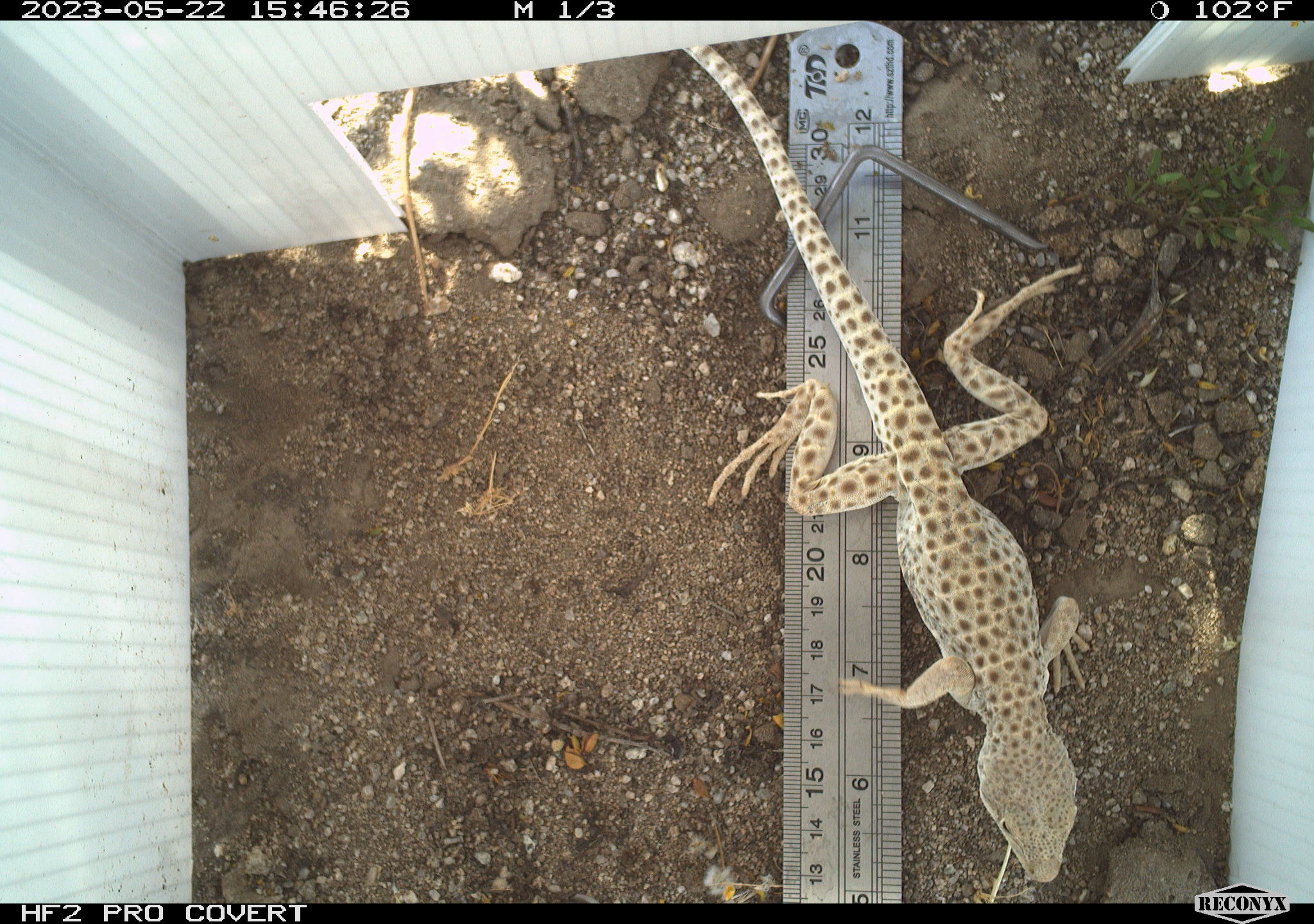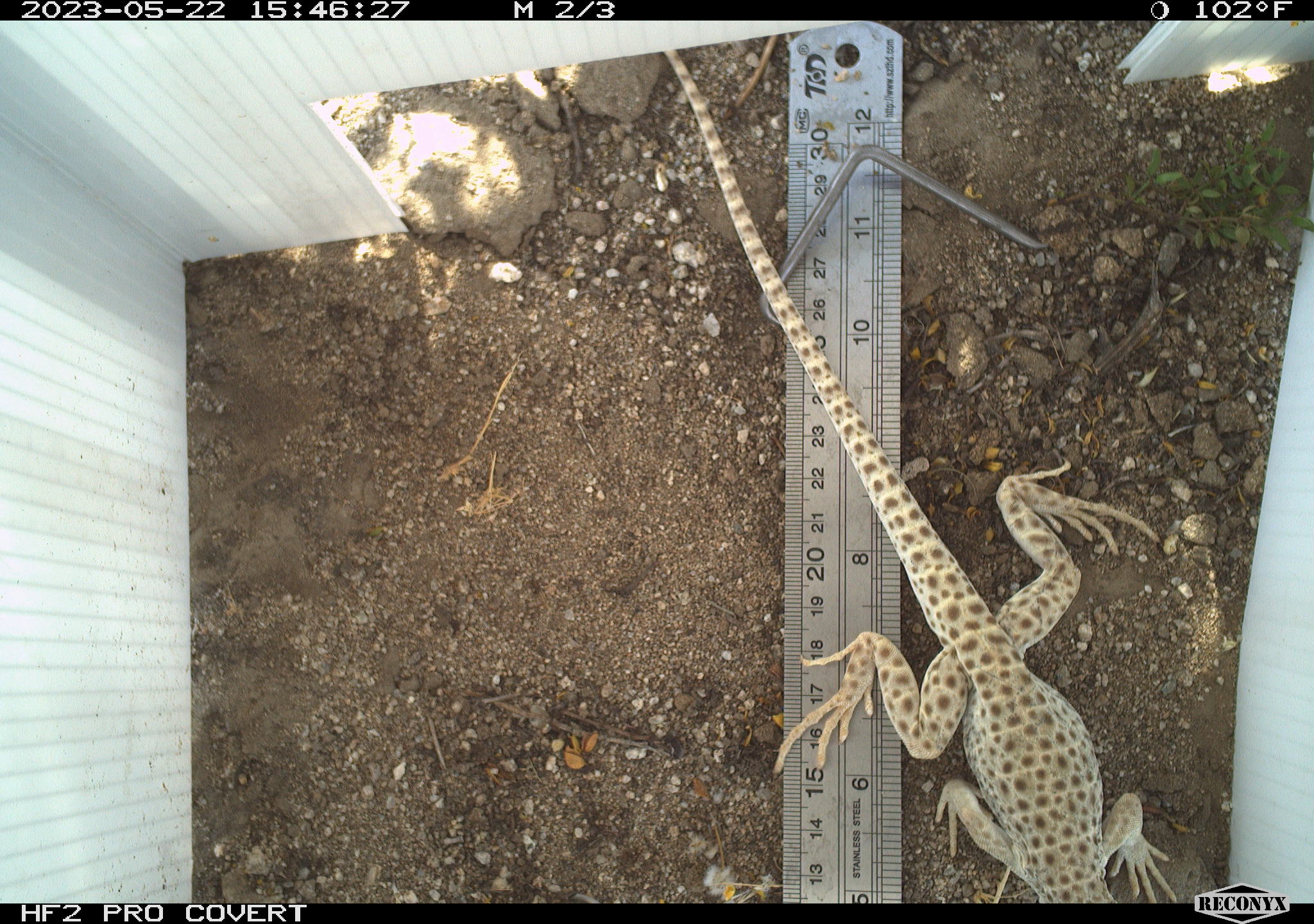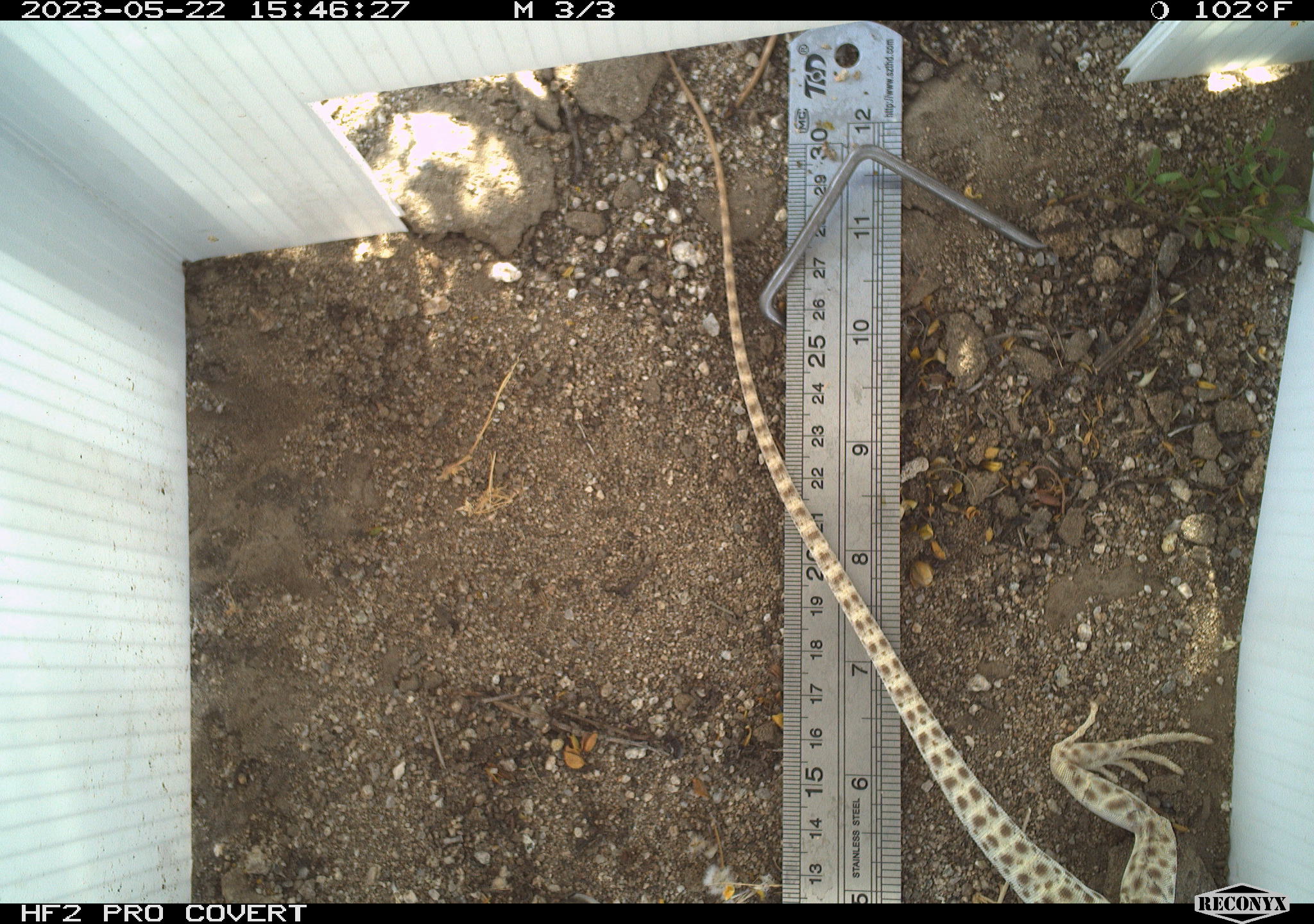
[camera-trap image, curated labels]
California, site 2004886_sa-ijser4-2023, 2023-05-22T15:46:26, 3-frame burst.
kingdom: Animalia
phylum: Chordata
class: Reptilia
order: Squamata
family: Crotaphytidae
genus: Gambelia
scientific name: Gambelia wislizenii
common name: long-nosed leopard lizard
Long-nosed leopard lizard (Gambelia wislizenii).